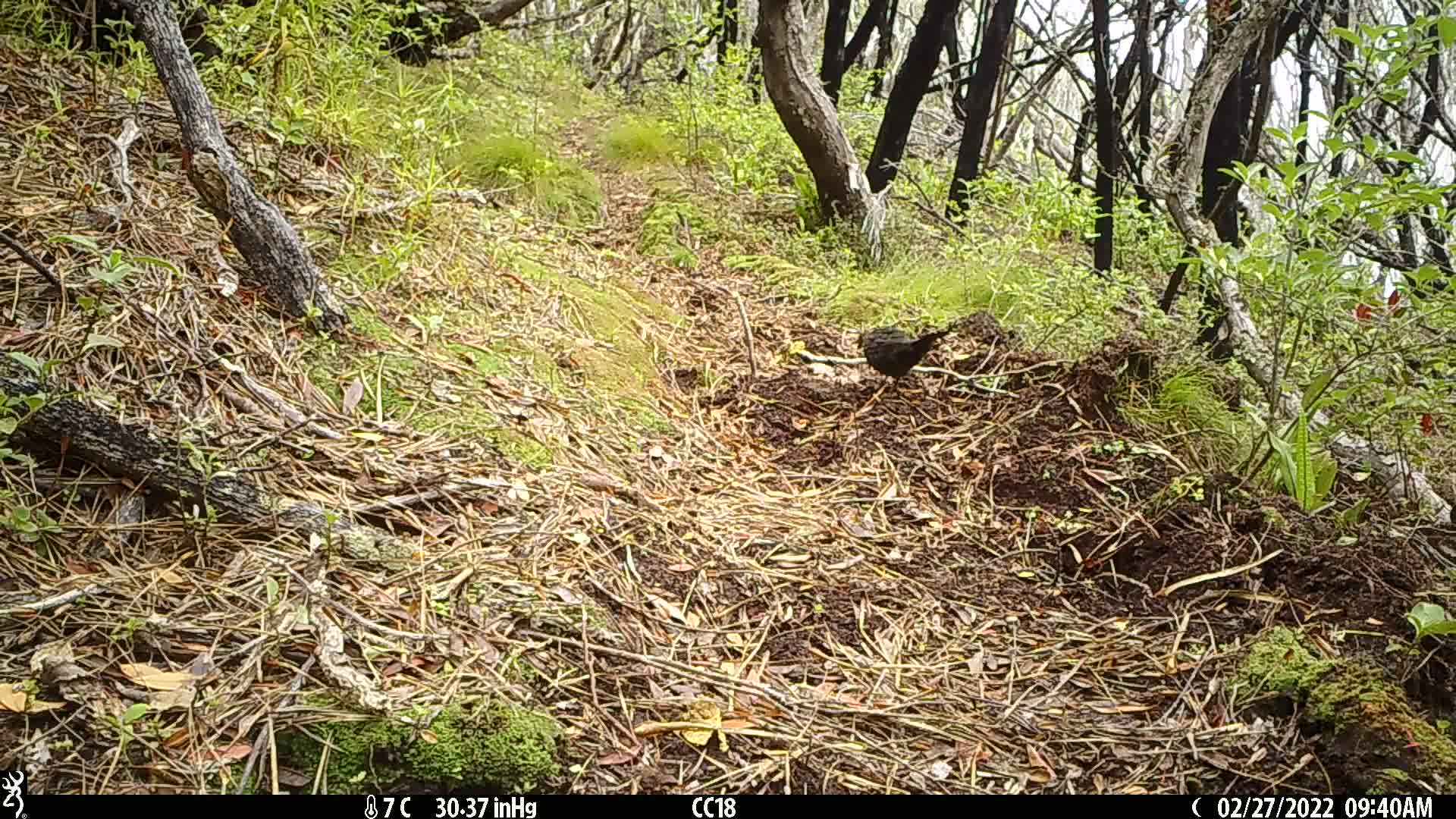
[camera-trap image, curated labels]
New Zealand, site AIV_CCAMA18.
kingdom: Animalia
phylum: Chordata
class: Aves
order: Passeriformes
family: Turdidae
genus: Turdus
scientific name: Turdus merula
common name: eurasian blackbird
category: blackbird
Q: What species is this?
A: Blackbird (eurasian blackbird) (Turdus merula).